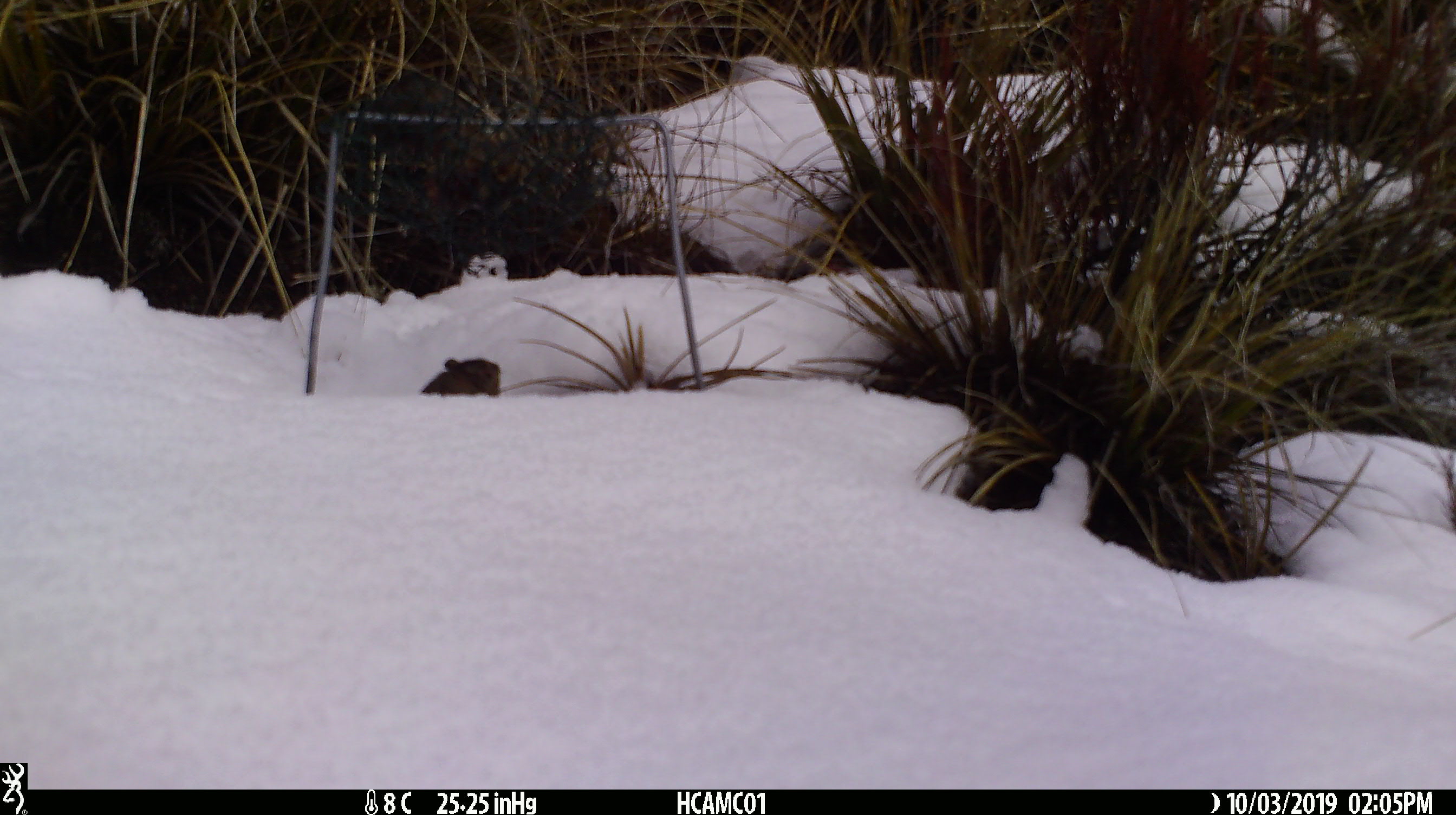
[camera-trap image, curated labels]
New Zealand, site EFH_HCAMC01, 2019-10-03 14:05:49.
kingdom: Animalia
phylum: Chordata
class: Mammalia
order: Rodentia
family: Muridae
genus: Mus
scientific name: Mus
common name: mouse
Mouse (Mus).